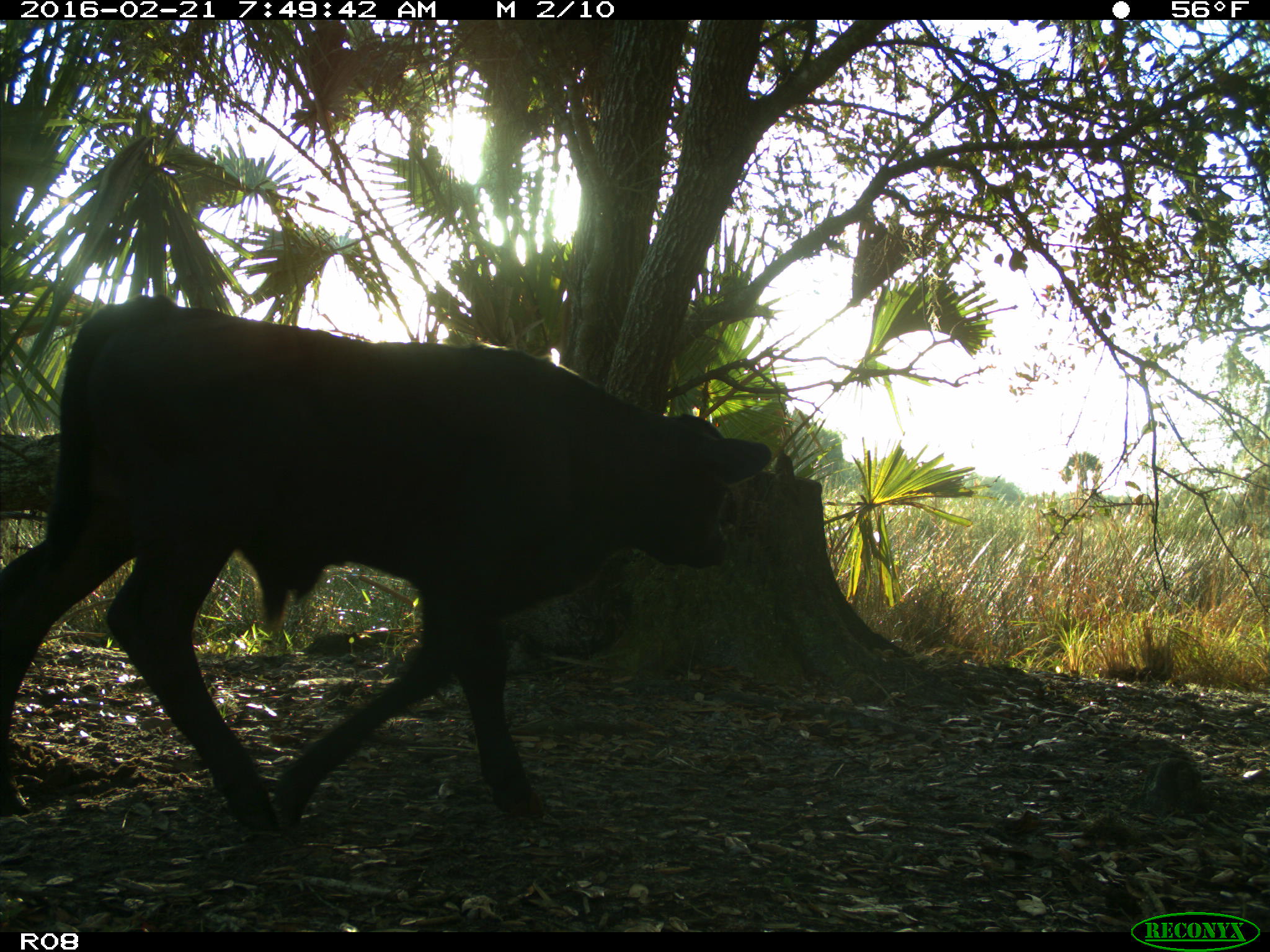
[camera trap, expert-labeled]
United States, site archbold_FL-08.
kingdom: Animalia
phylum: Chordata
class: Mammalia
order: Artiodactyla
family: Bovidae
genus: Bos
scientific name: Bos taurus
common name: domestic cow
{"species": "Bos taurus (domestic cow)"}